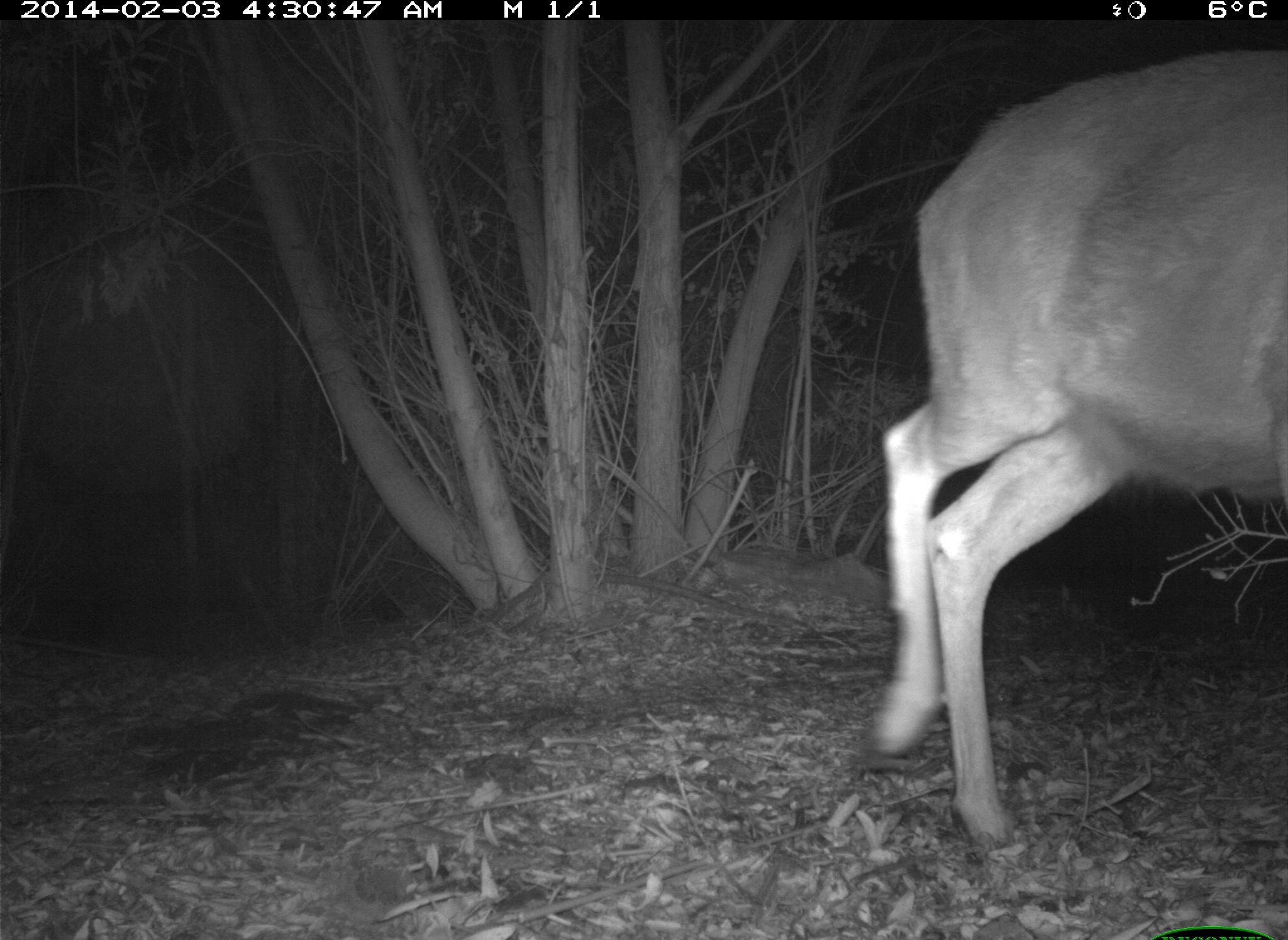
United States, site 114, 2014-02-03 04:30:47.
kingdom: Animalia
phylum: Chordata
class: Mammalia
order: Artiodactyla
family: Cervidae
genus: Odocoileus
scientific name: Odocoileus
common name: deer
Deer (Odocoileus).